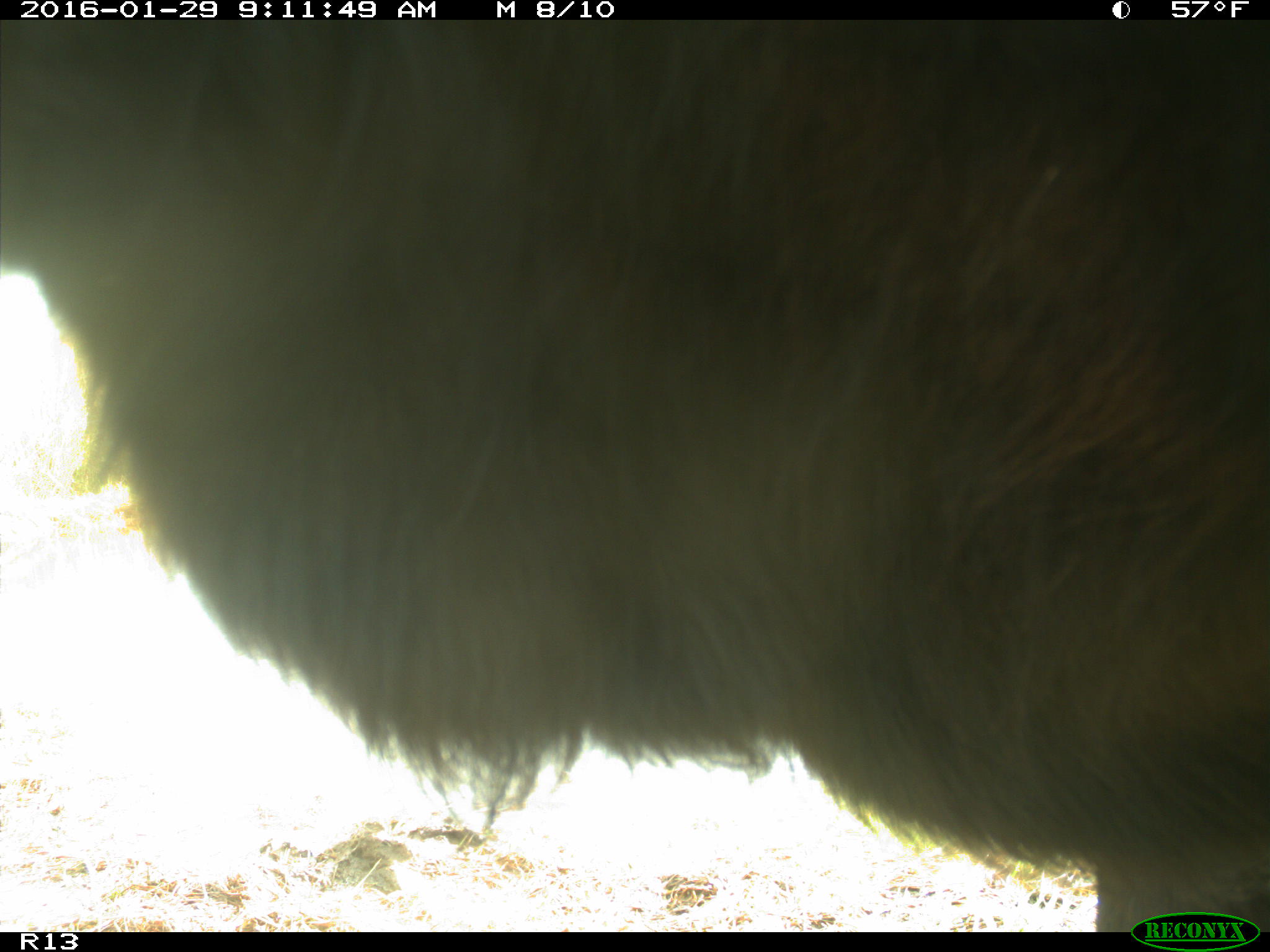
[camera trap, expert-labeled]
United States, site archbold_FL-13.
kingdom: Animalia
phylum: Chordata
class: Mammalia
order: Artiodactyla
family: Bovidae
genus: Bos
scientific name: Bos taurus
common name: domestic cow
Bos taurus (domestic cow).